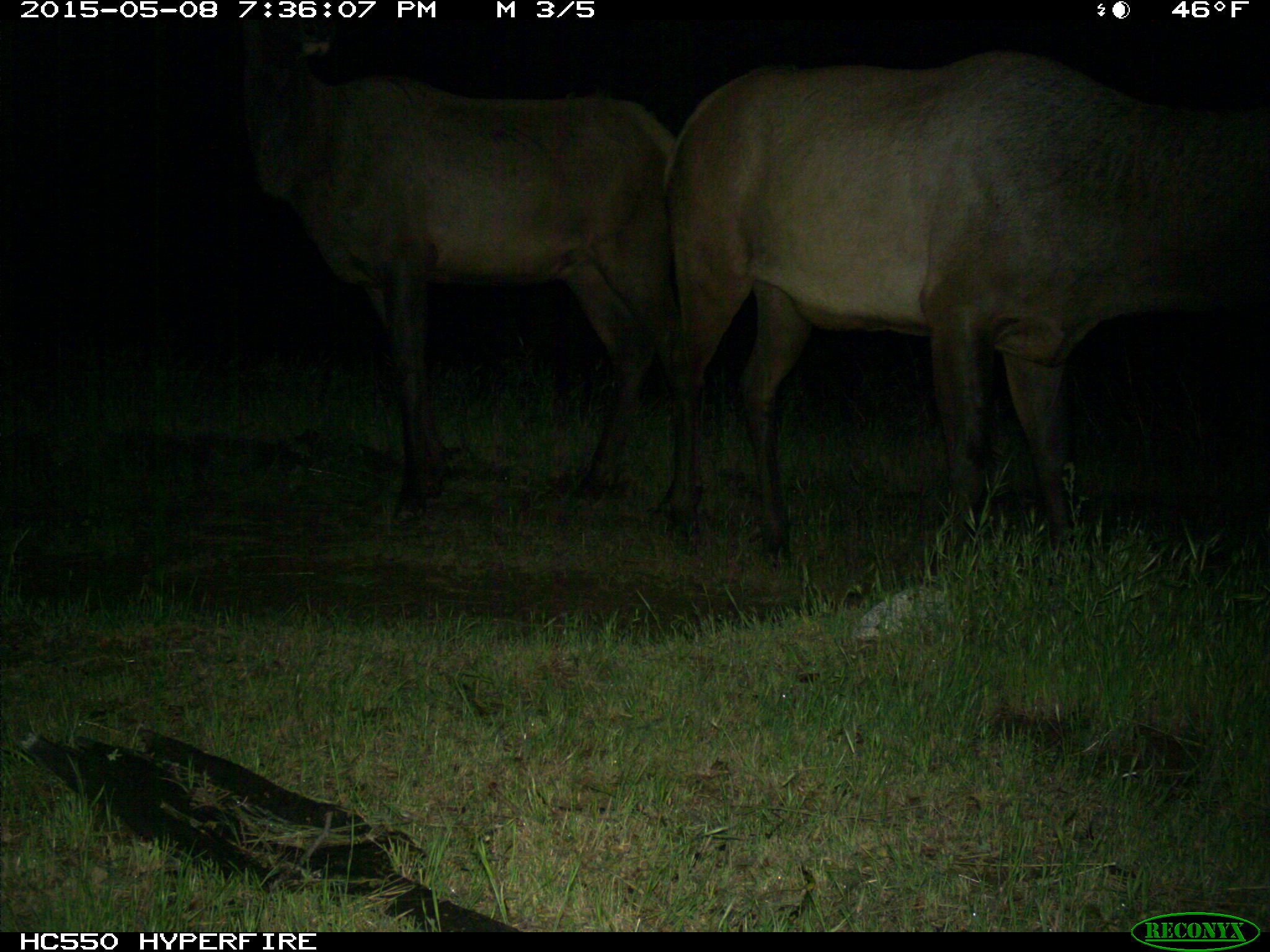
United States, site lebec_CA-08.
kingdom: Animalia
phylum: Chordata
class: Mammalia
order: Artiodactyla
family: Cervidae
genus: Cervus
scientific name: Cervus canadensis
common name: elk